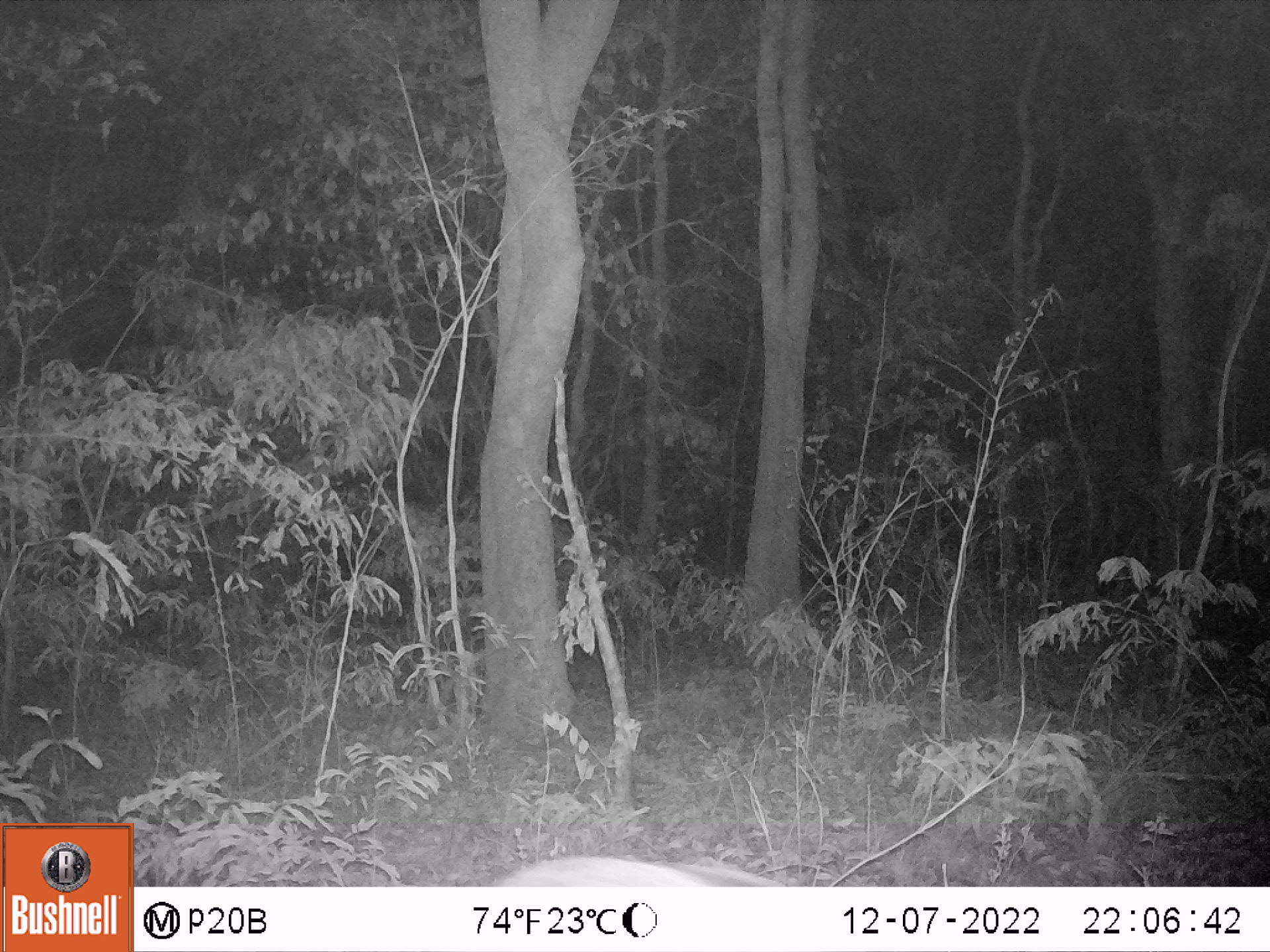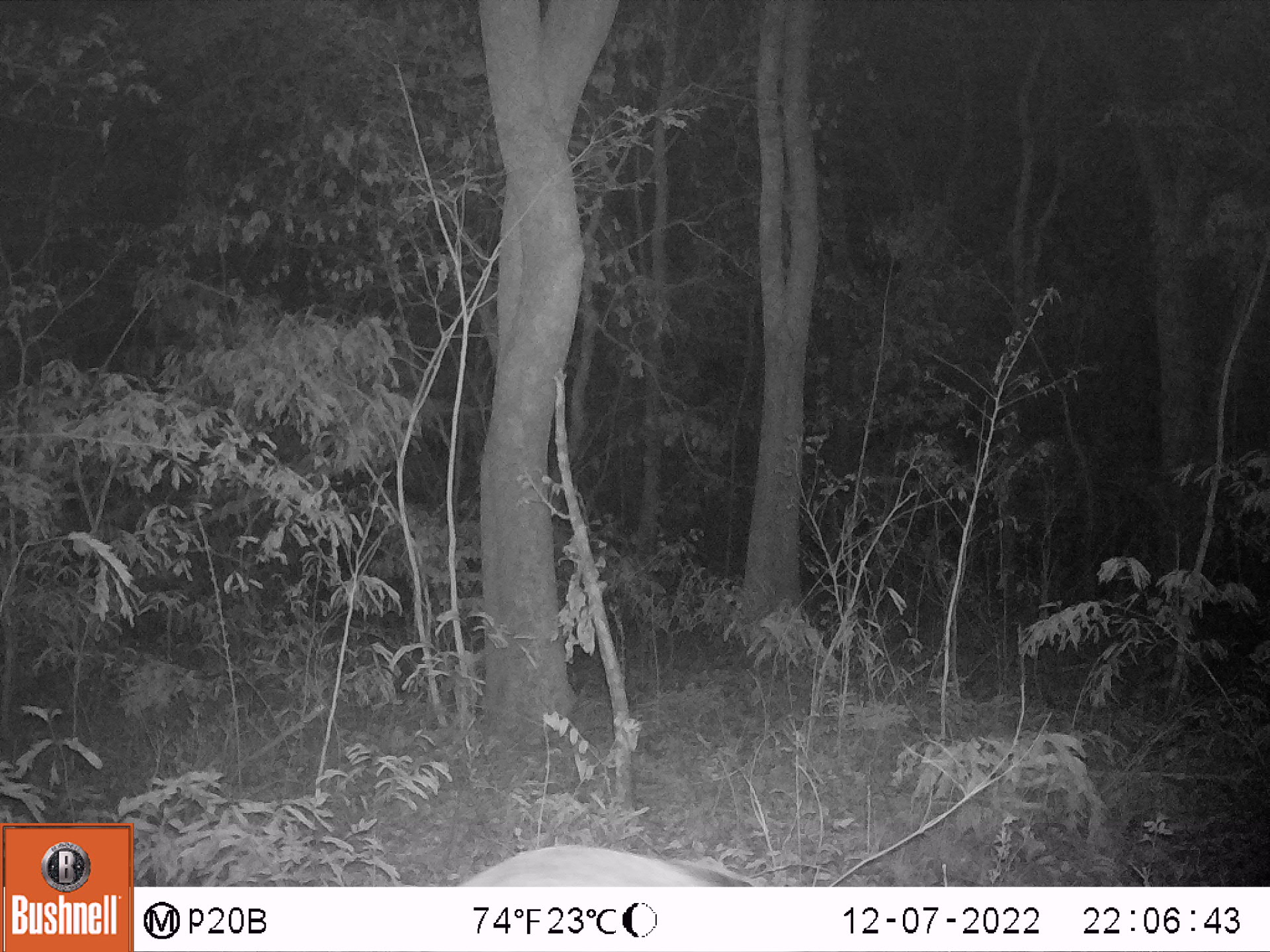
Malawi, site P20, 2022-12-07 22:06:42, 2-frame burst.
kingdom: Animalia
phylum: Chordata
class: Mammalia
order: Artiodactyla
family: Suidae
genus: Potamochoerus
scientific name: Potamochoerus larvatus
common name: bushpig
Bushpig (Potamochoerus larvatus), count 1.